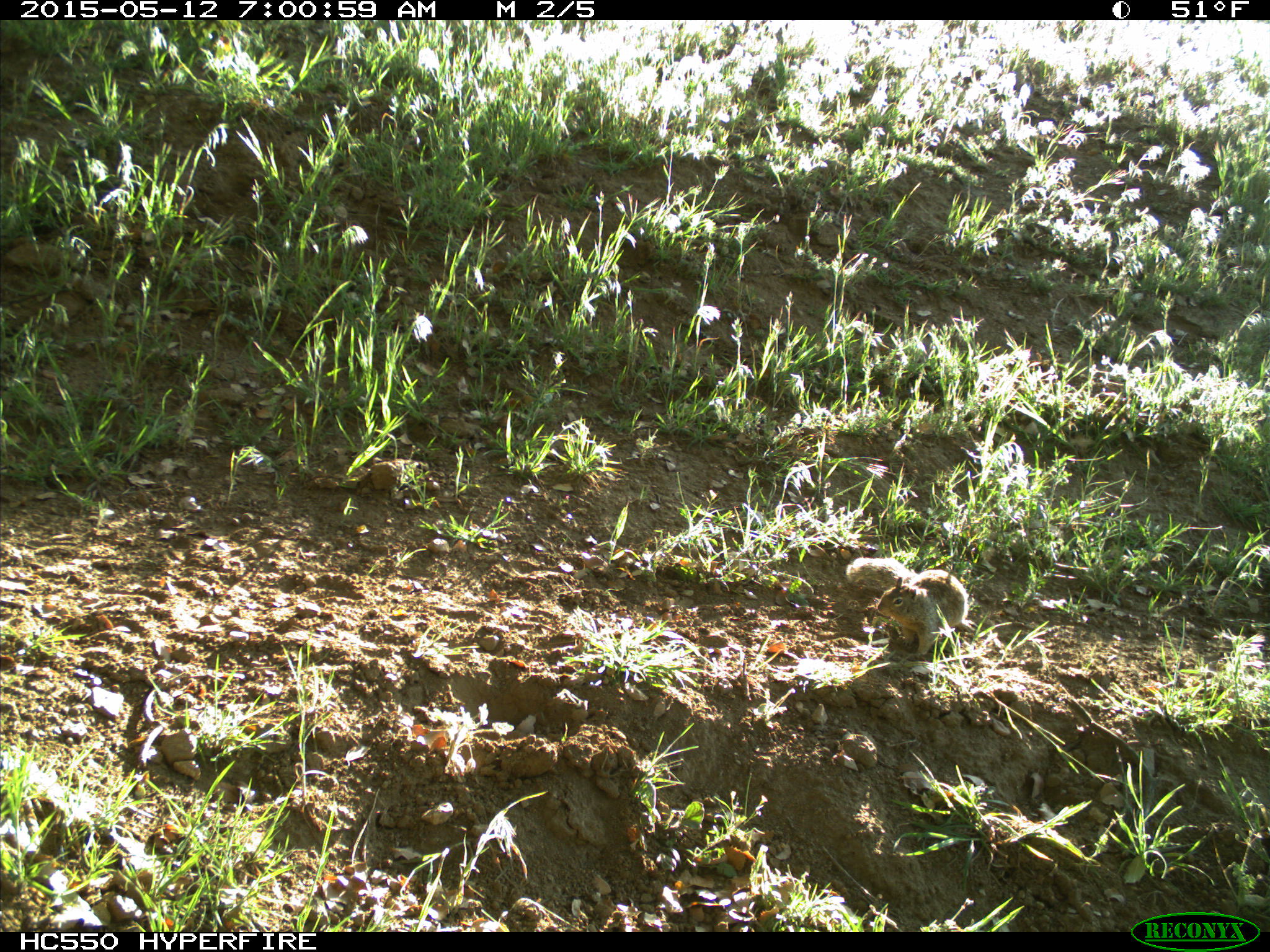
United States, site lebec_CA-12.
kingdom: Animalia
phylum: Chordata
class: Mammalia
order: Rodentia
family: Sciuridae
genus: Otospermophilus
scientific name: Otospermophilus beecheyi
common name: california ground squirrel